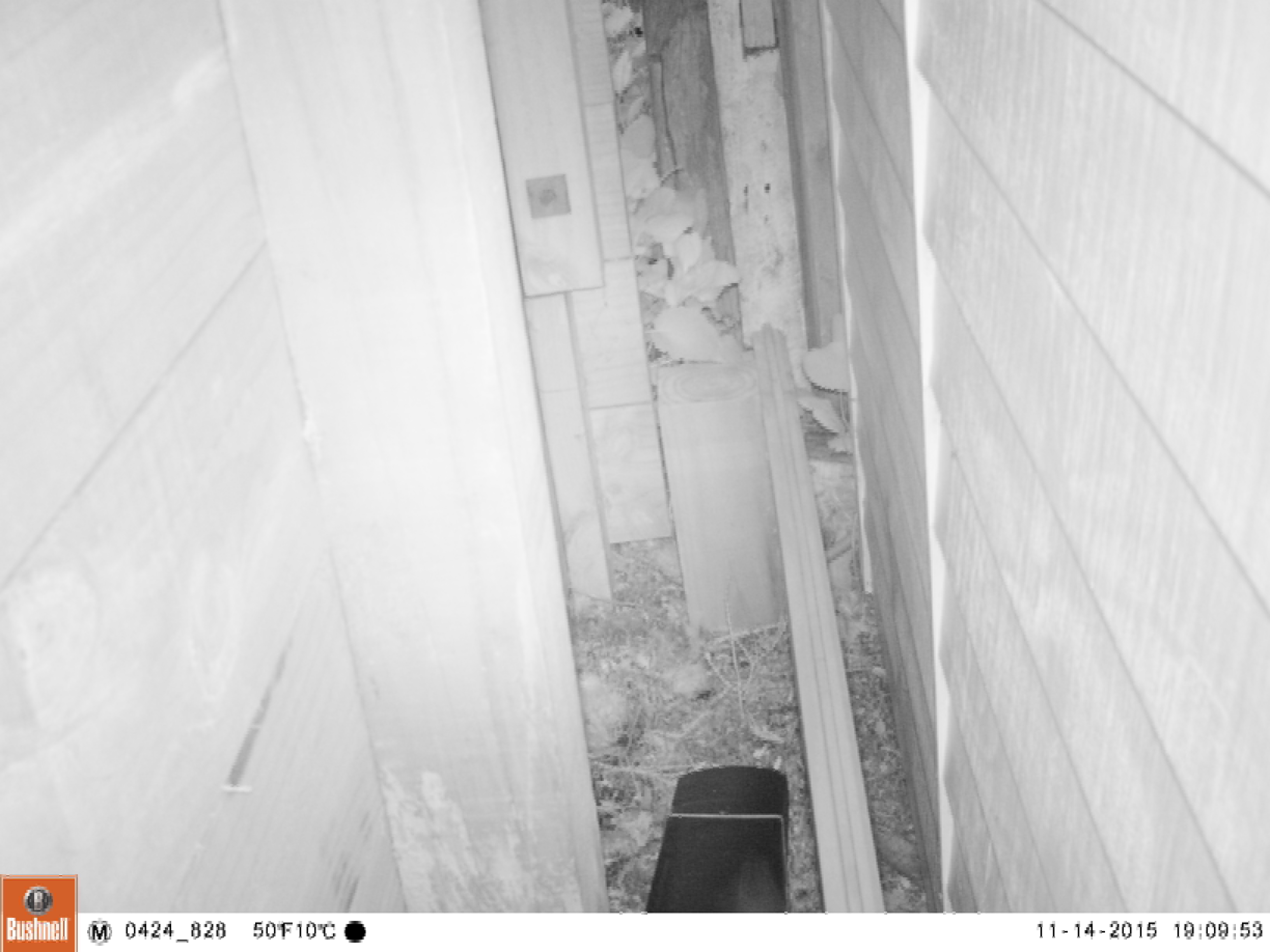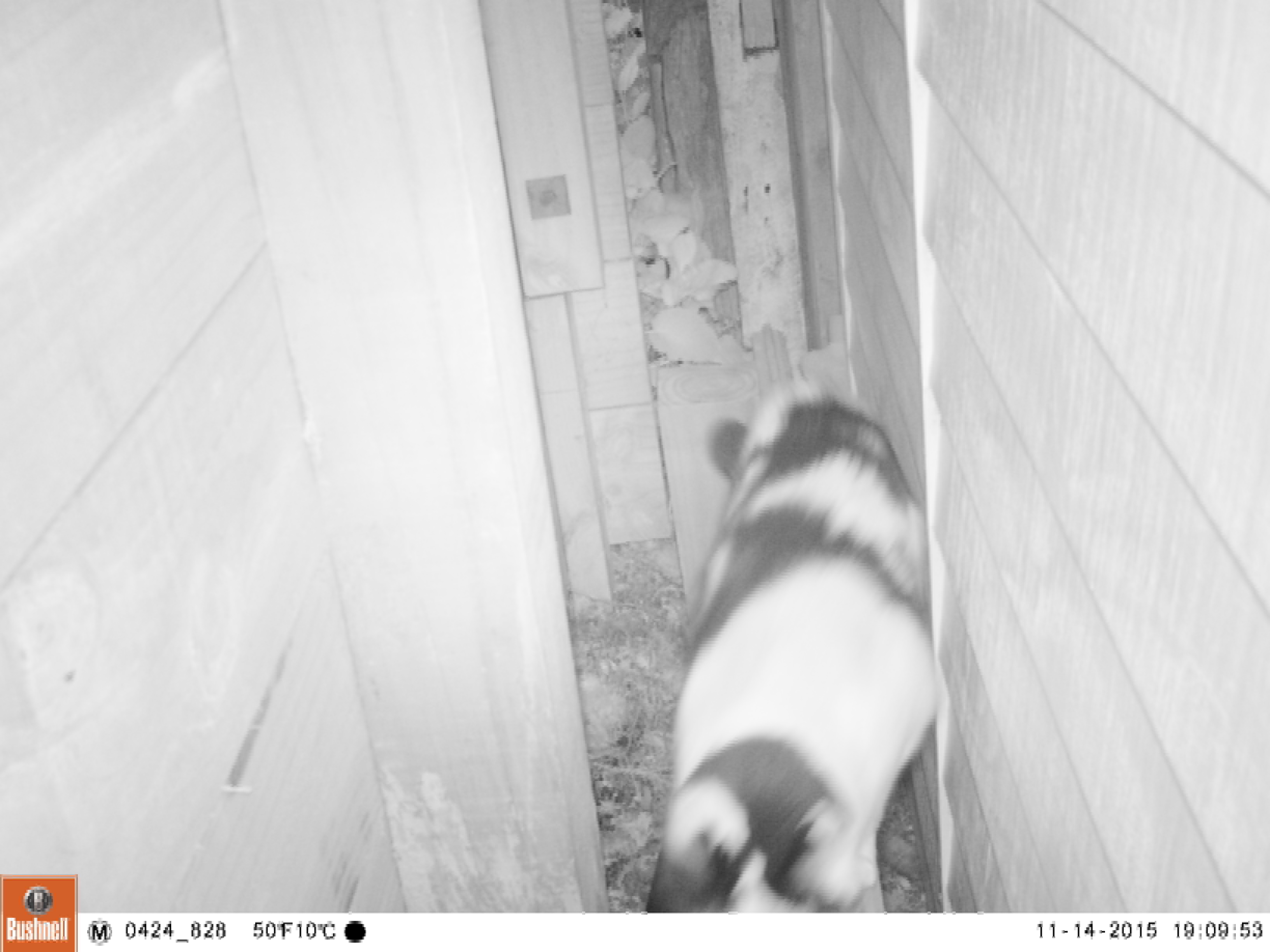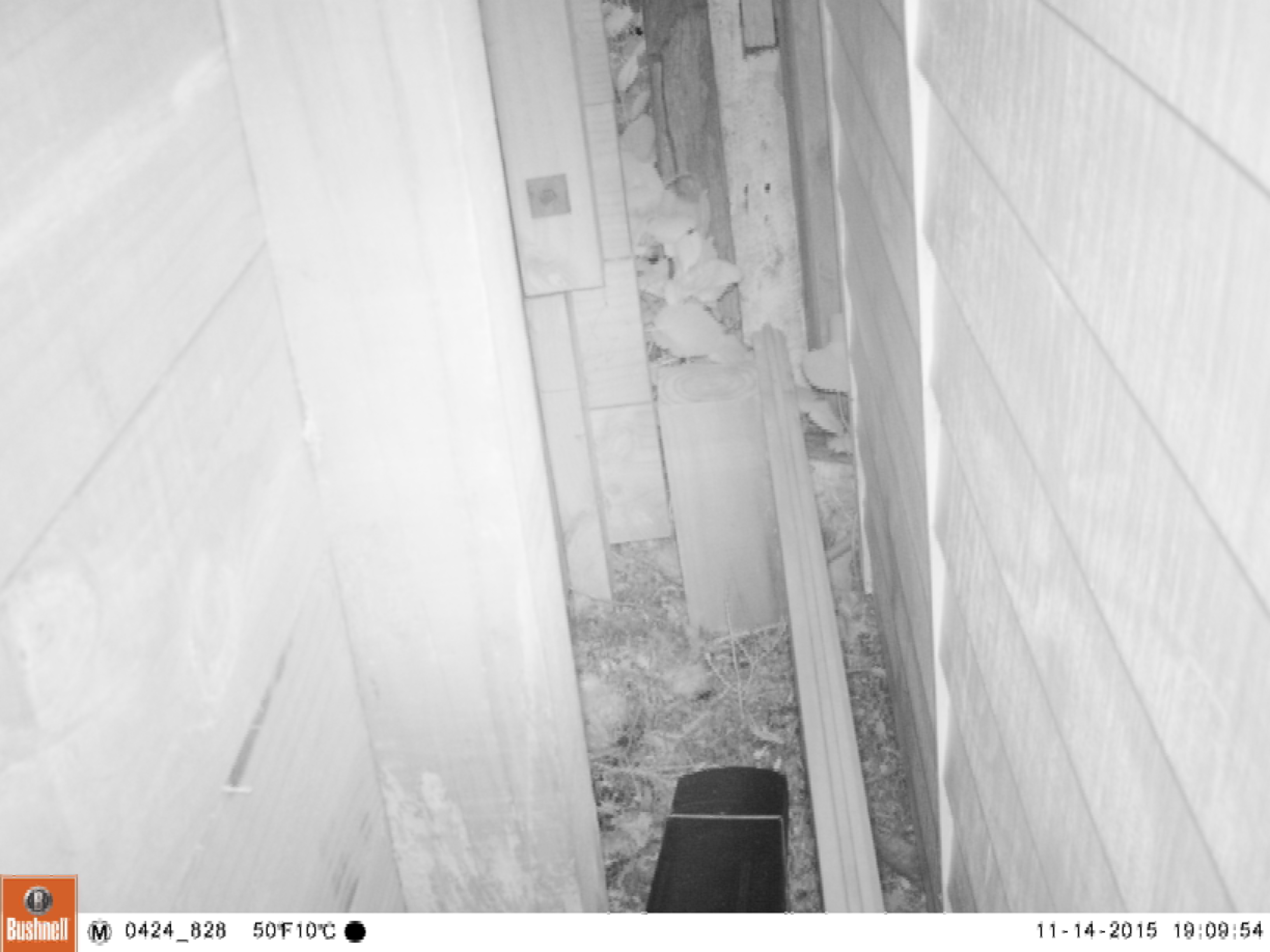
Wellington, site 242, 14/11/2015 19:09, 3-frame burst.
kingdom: Animalia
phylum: Chordata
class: Mammalia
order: Carnivora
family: Felidae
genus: Felis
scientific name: Felis catus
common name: cat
Cat (Felis catus).